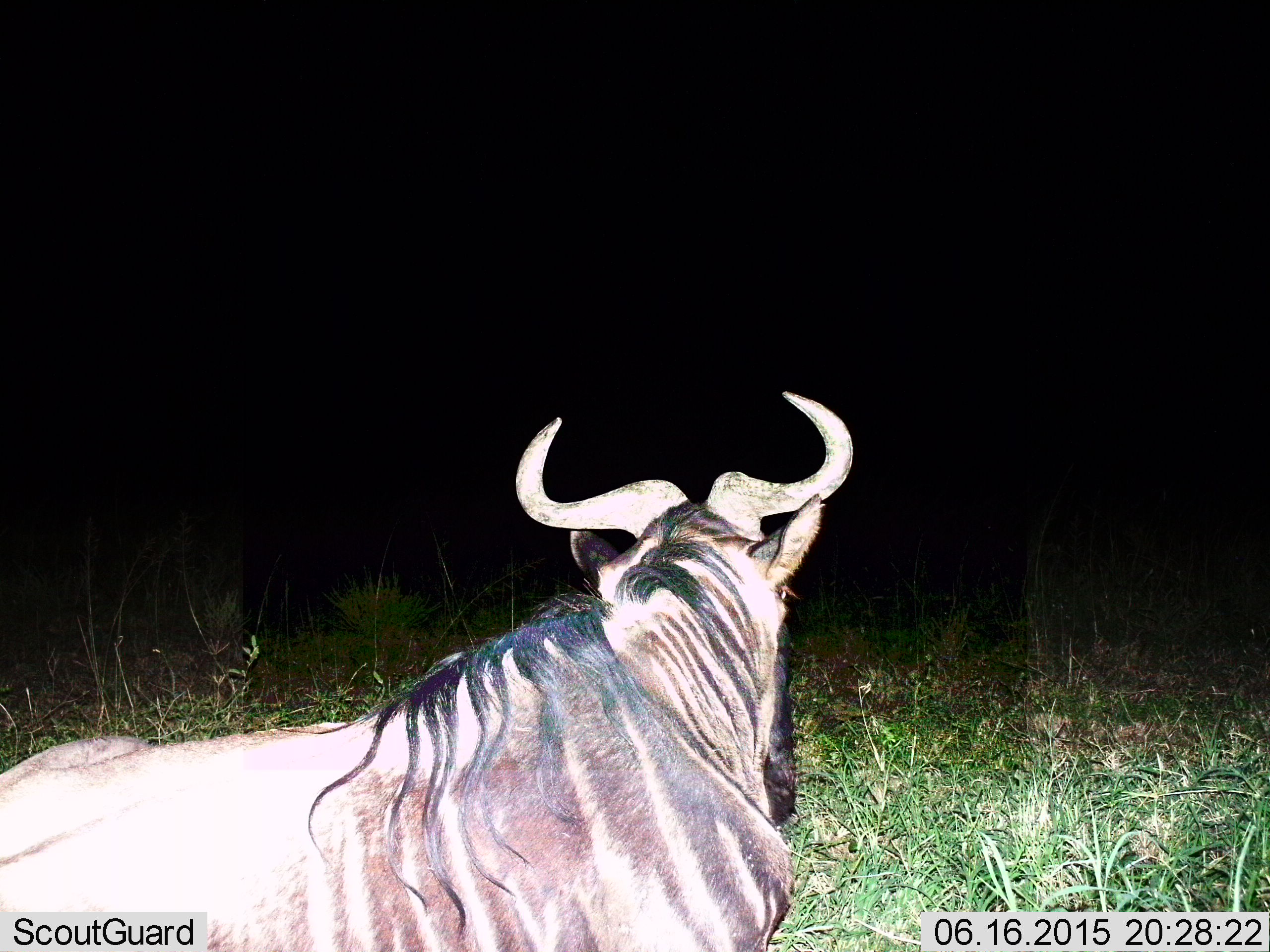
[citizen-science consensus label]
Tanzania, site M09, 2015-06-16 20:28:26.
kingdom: Animalia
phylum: Chordata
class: Mammalia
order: Artiodactyla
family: Bovidae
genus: Connochaetes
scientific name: Connochaetes taurinus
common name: blue wildebeest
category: wildebeest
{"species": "wildebeest (blue wildebeest) (Connochaetes taurinus)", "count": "1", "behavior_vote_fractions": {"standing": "10%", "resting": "90%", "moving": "0%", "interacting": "0%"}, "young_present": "0%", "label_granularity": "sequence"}